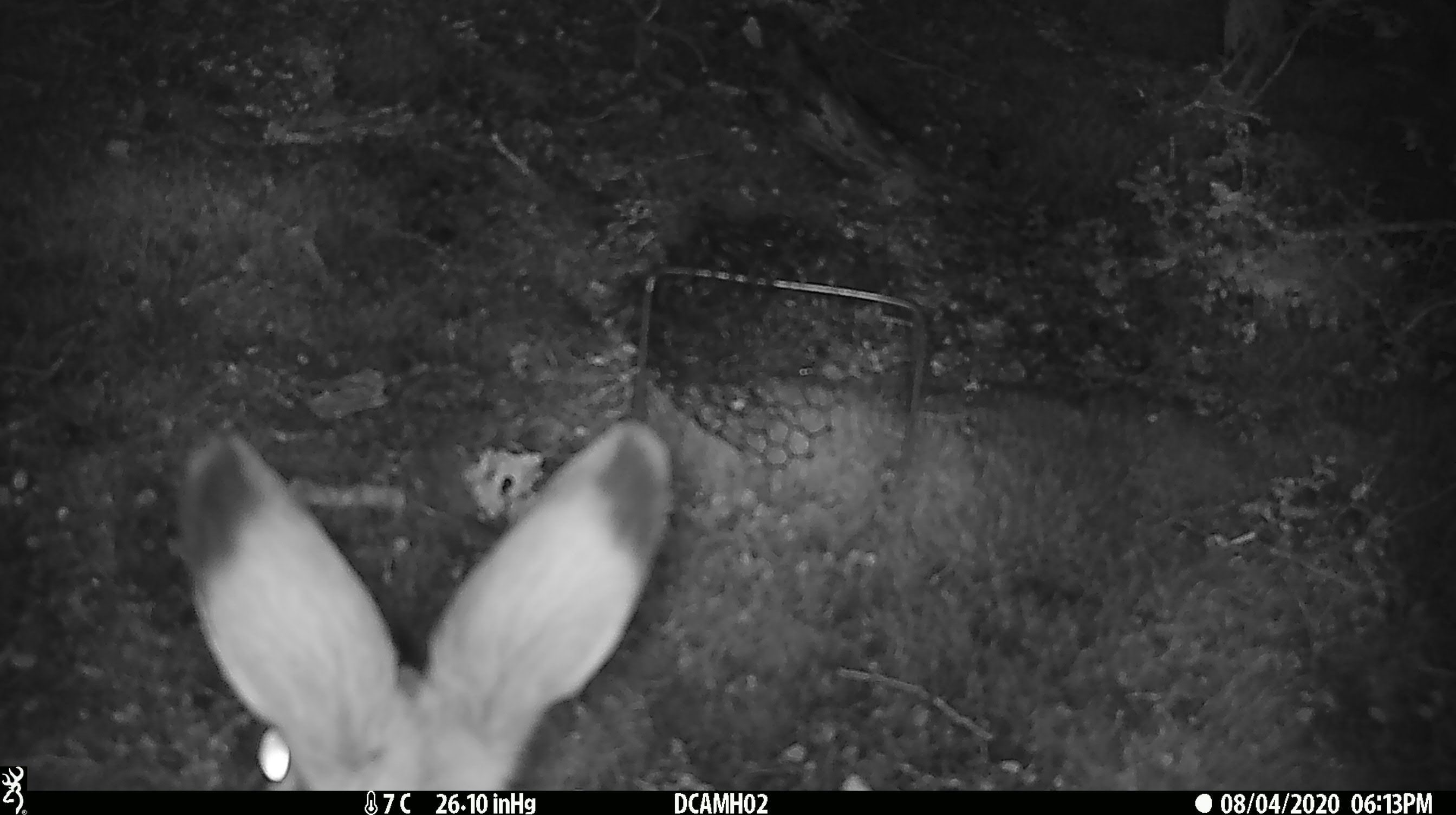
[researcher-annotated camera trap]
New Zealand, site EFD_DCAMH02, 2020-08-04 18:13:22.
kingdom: Animalia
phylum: Chordata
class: Mammalia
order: Lagomorpha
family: Leporidae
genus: Lepus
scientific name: Lepus europaeus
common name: brown hare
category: hare